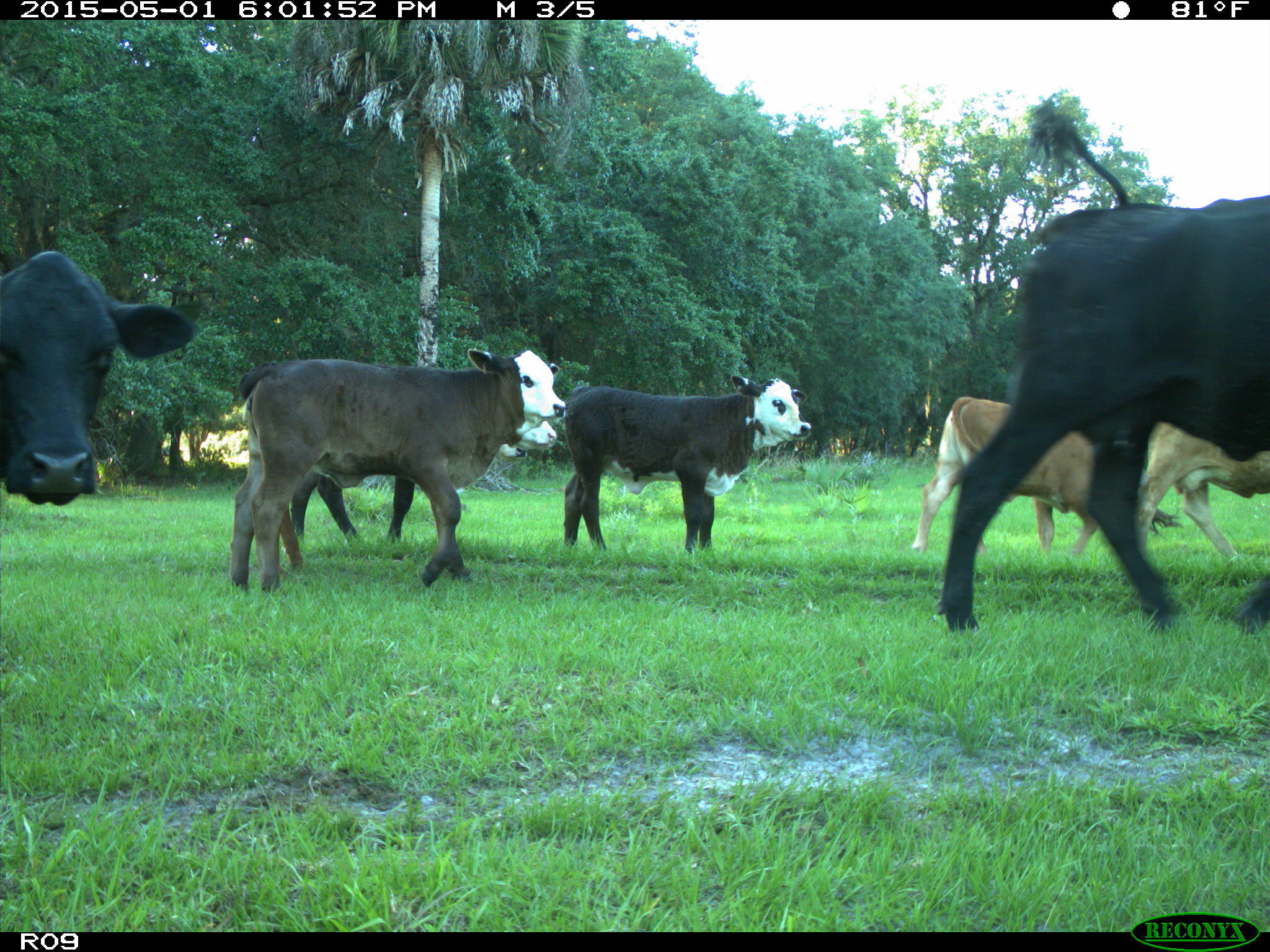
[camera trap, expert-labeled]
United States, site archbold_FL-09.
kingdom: Animalia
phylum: Chordata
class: Mammalia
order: Artiodactyla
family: Bovidae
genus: Bos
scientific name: Bos taurus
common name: domestic cow